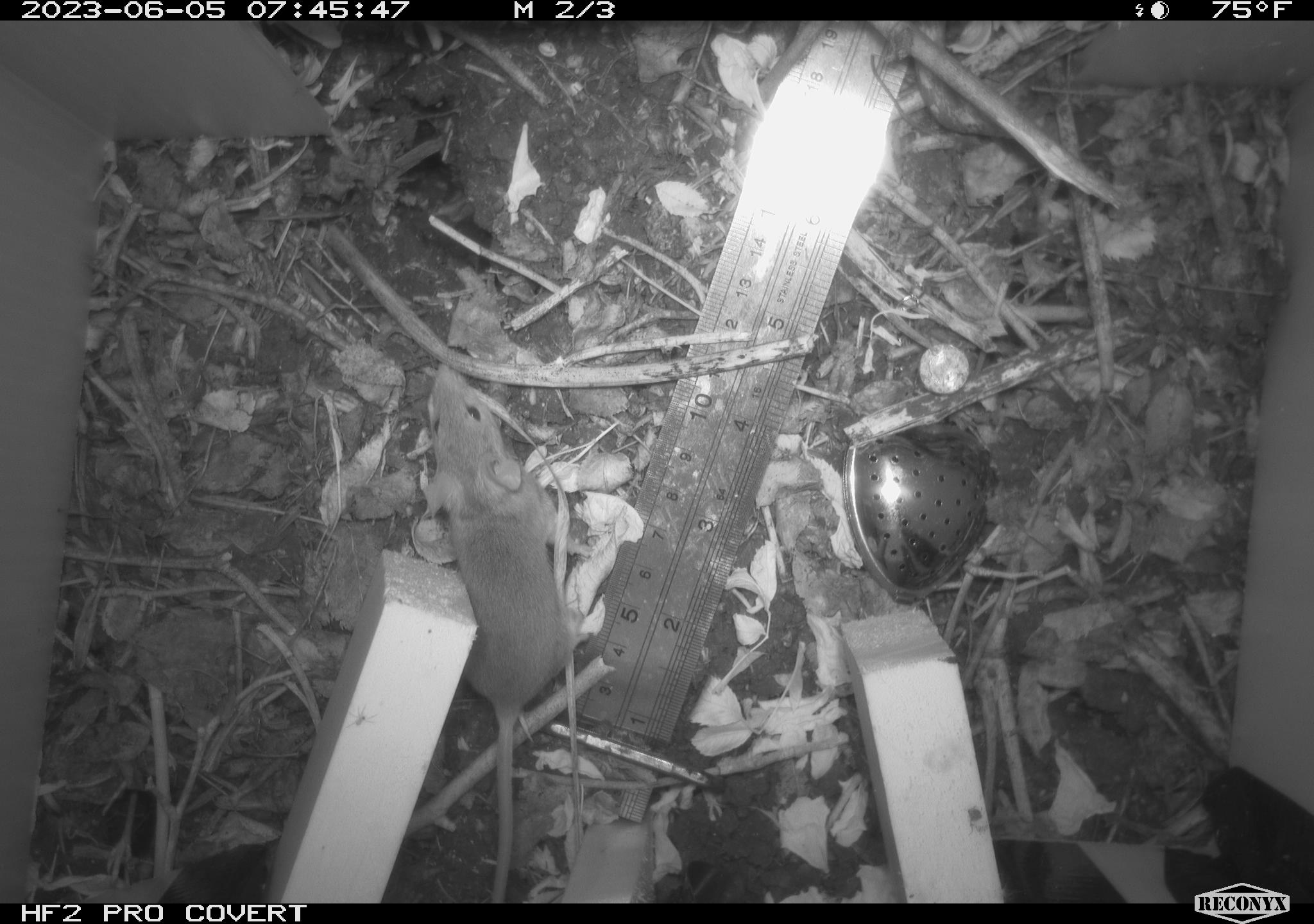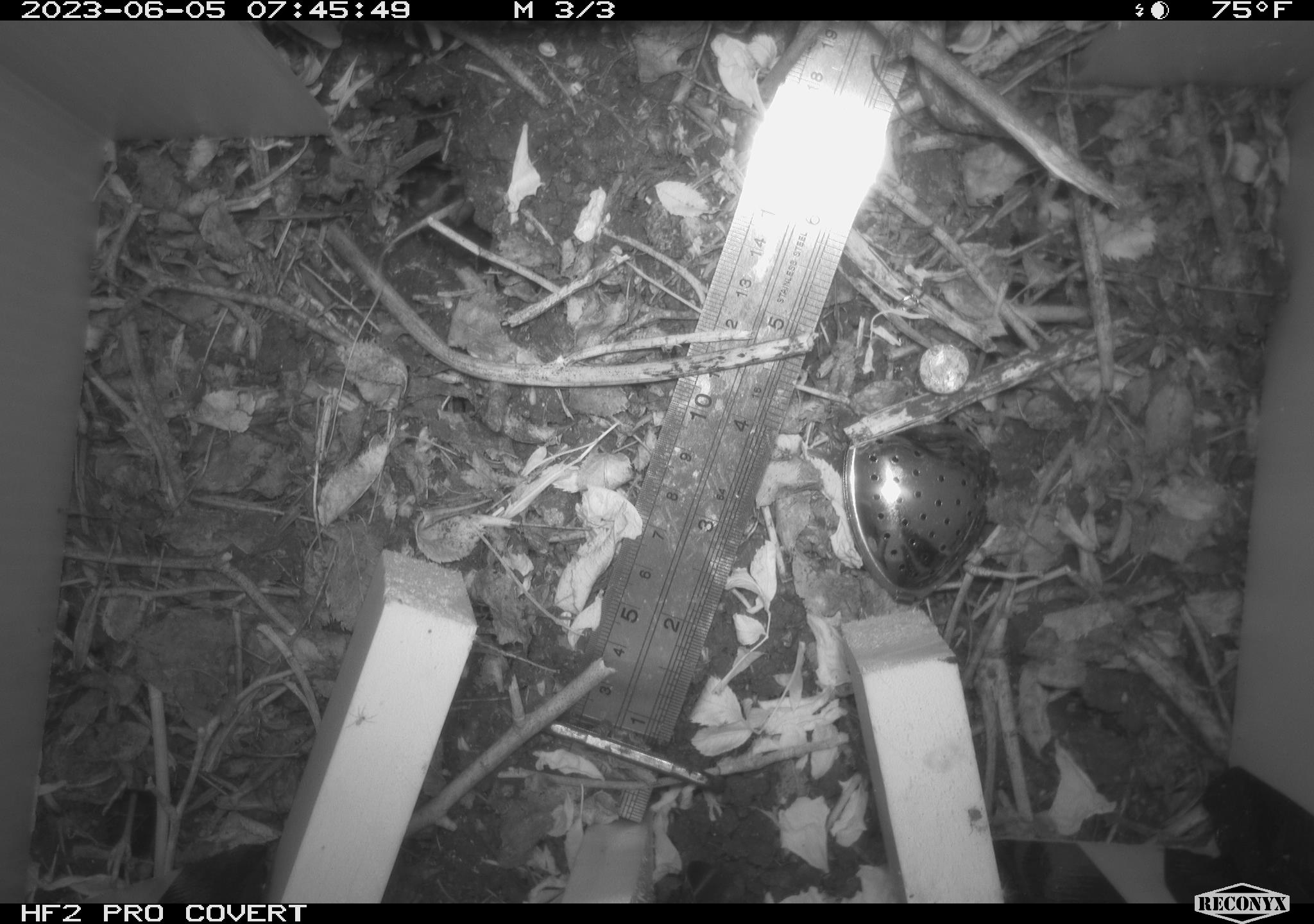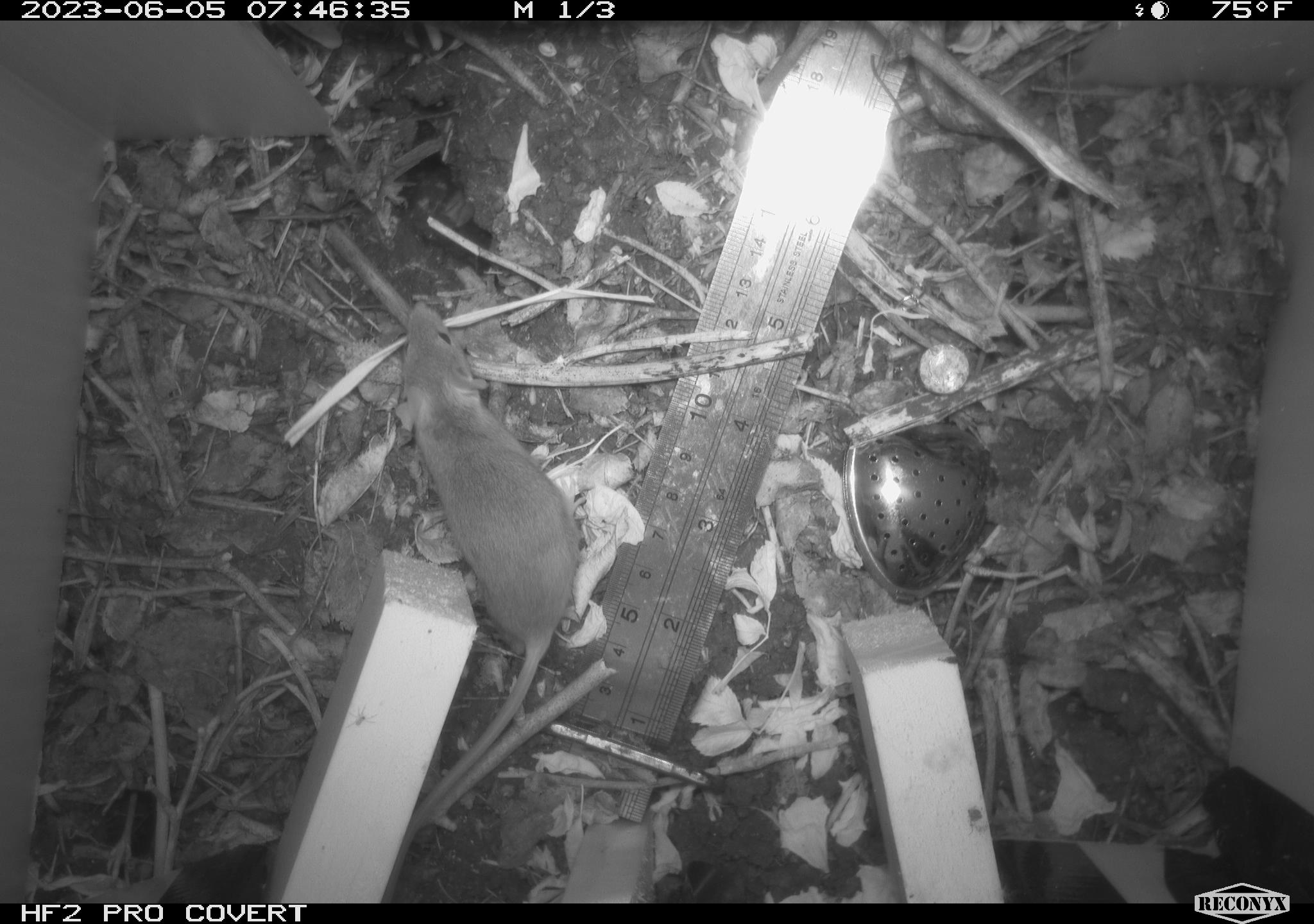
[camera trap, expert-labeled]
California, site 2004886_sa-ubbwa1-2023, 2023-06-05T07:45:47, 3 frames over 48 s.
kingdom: Animalia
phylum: Chordata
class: Mammalia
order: Rodentia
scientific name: Rodentia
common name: rodent